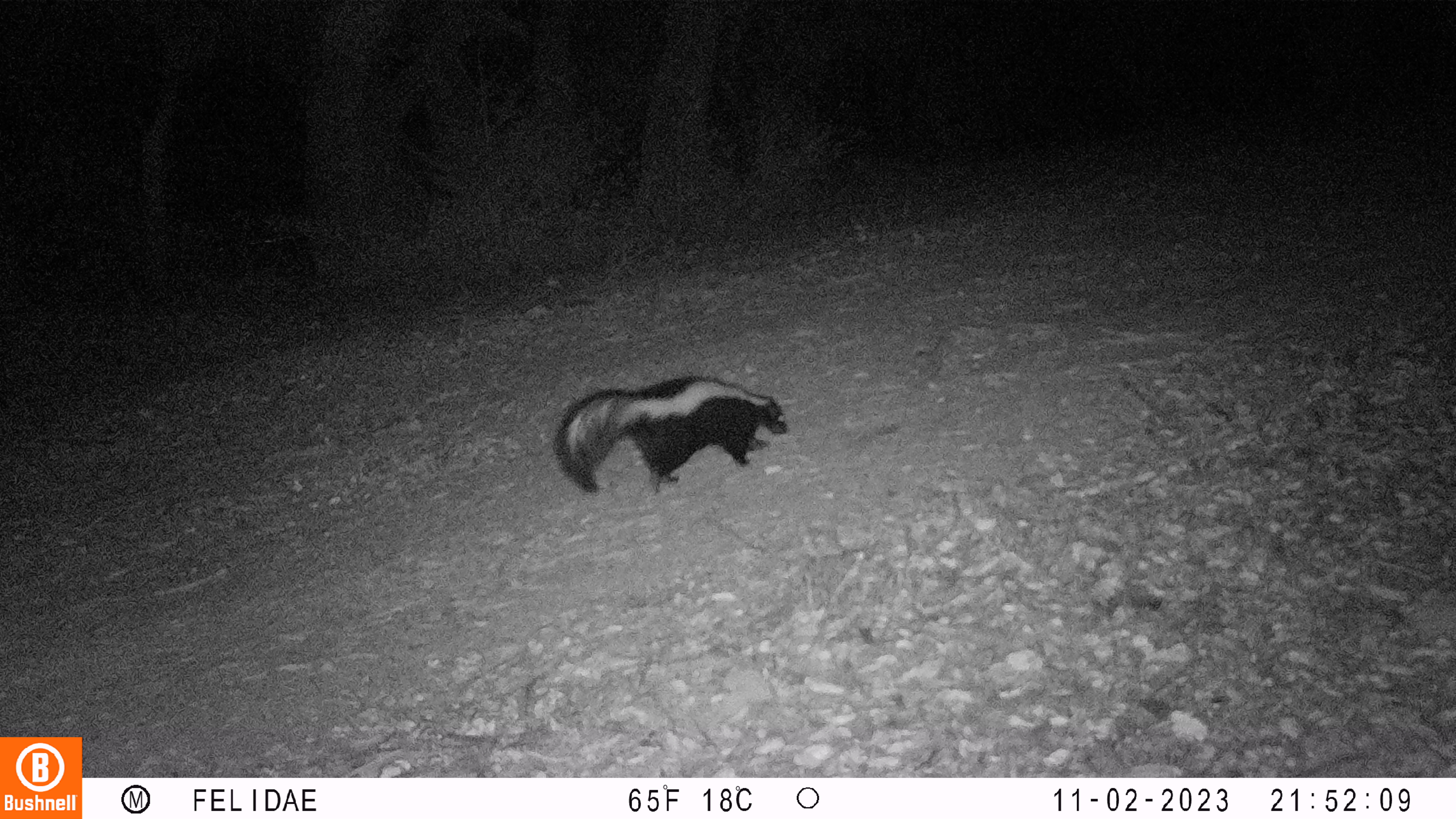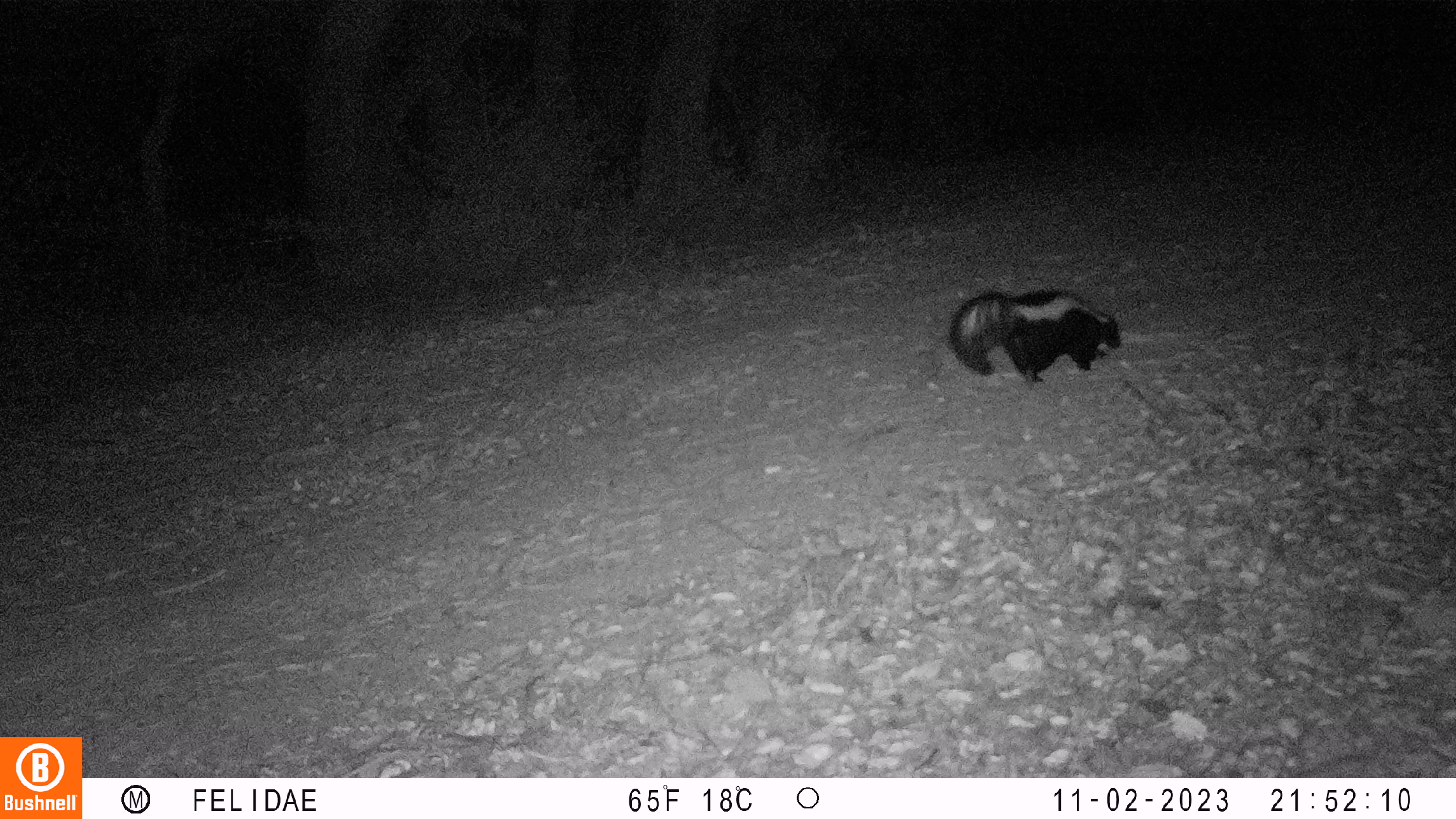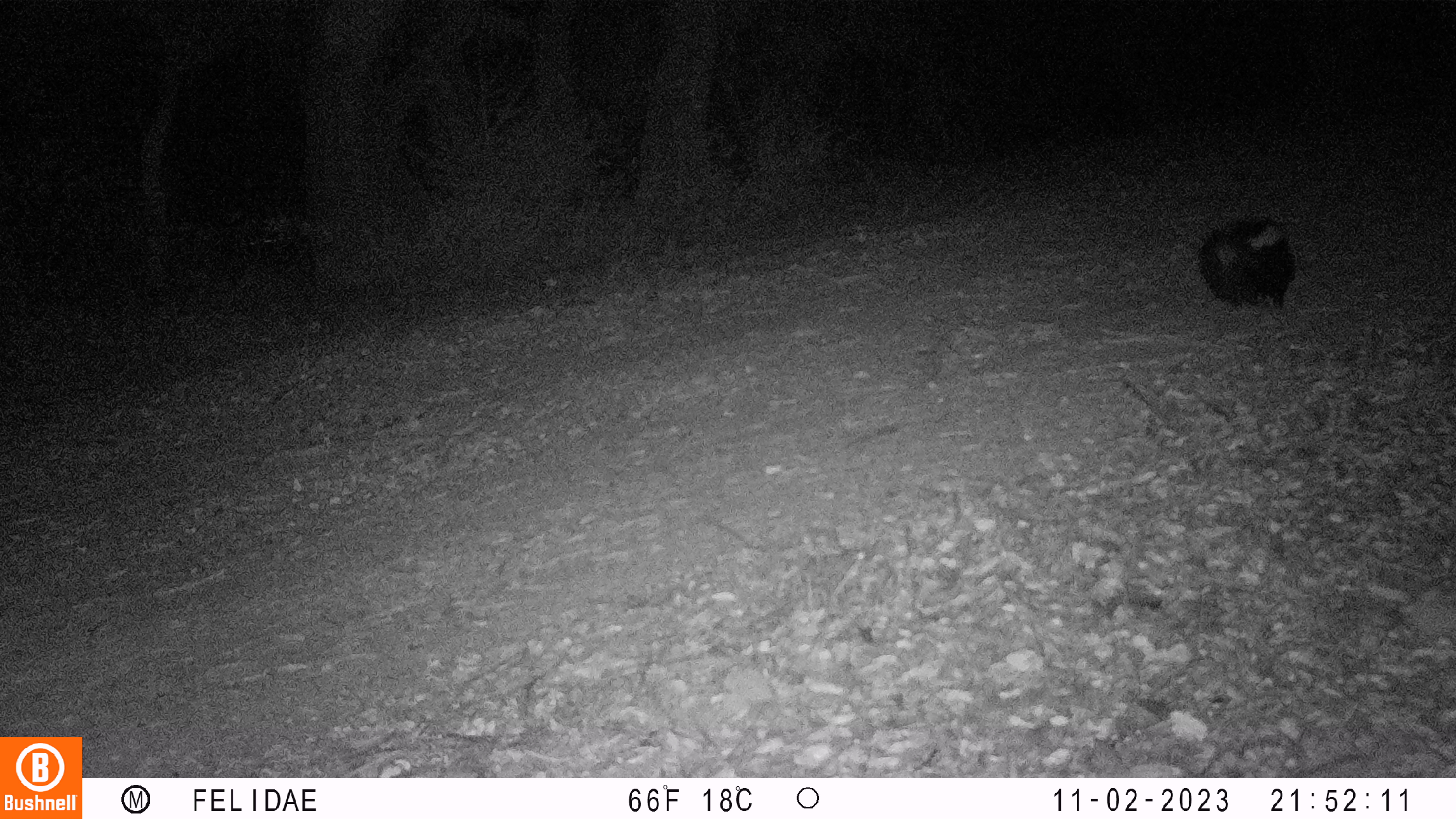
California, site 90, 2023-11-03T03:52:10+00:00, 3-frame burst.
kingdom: Animalia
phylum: Chordata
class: Mammalia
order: Carnivora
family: Mephitidae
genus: Mephitis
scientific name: Mephitis mephitis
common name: striped skunk